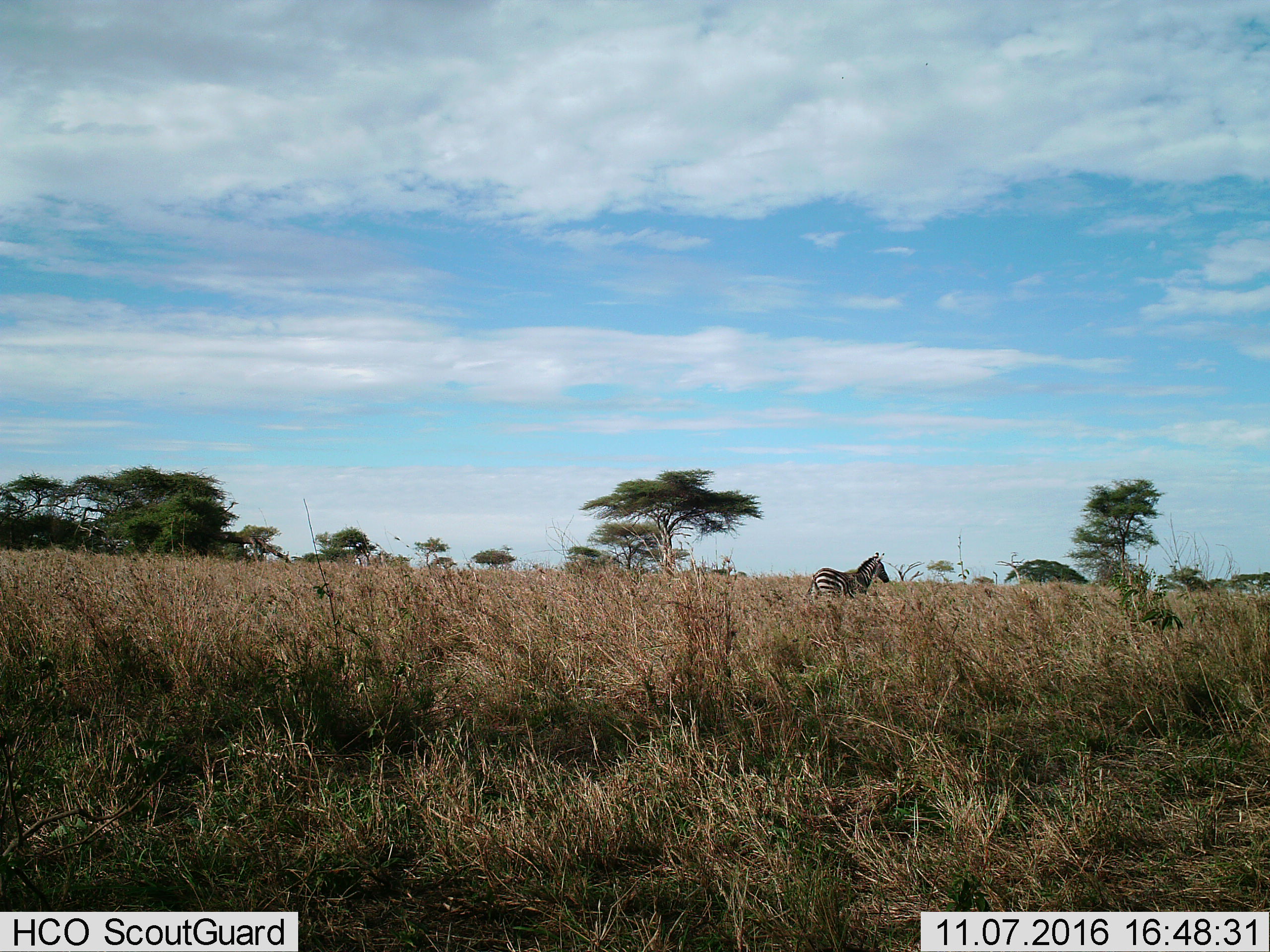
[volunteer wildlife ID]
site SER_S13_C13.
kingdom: Animalia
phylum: Chordata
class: Mammalia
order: Perissodactyla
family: Equidae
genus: Equus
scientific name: Equus quagga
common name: plains zebra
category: zebraplains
Zebraplains (plains zebra) (Equus quagga), count 1. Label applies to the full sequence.